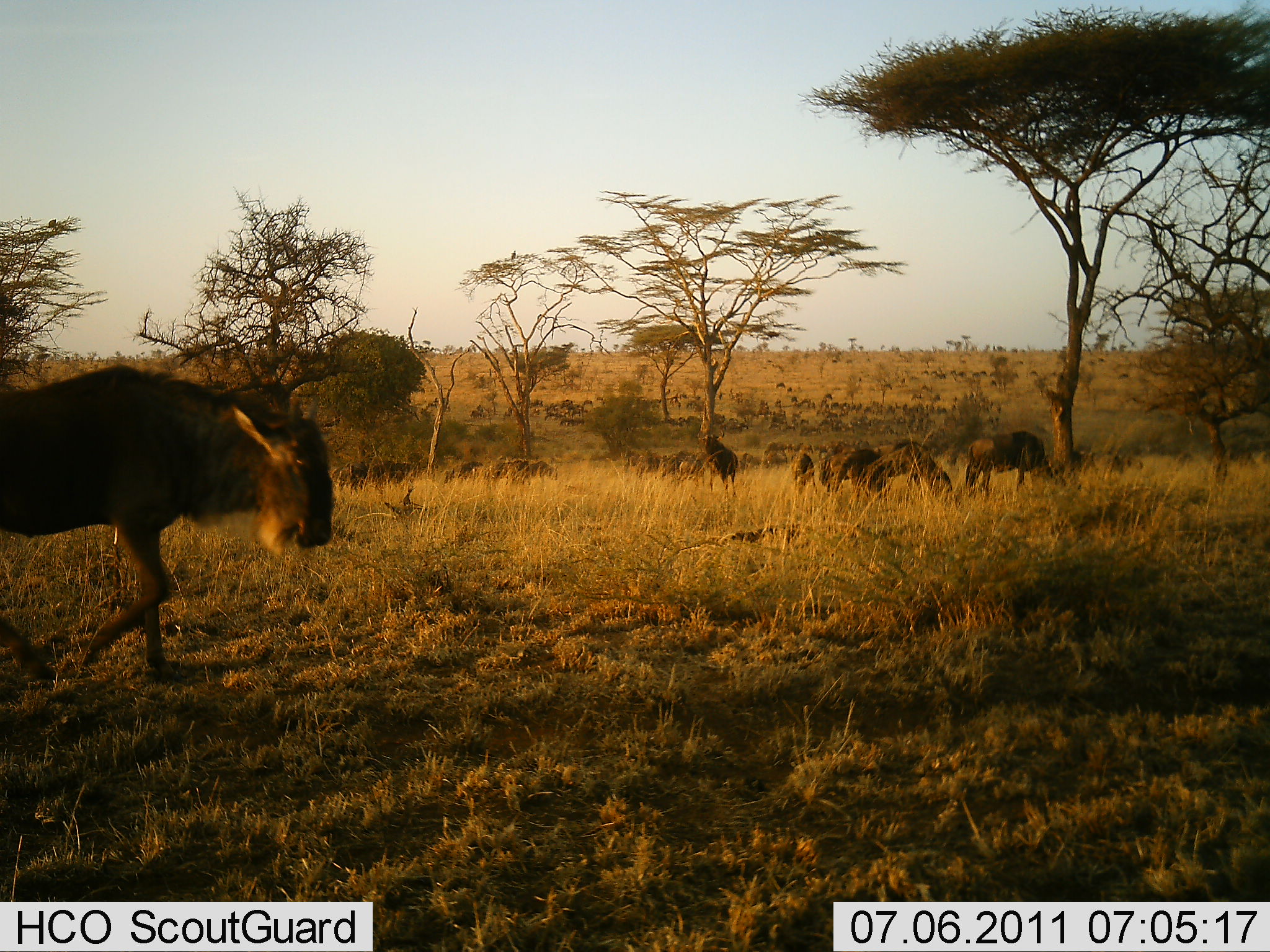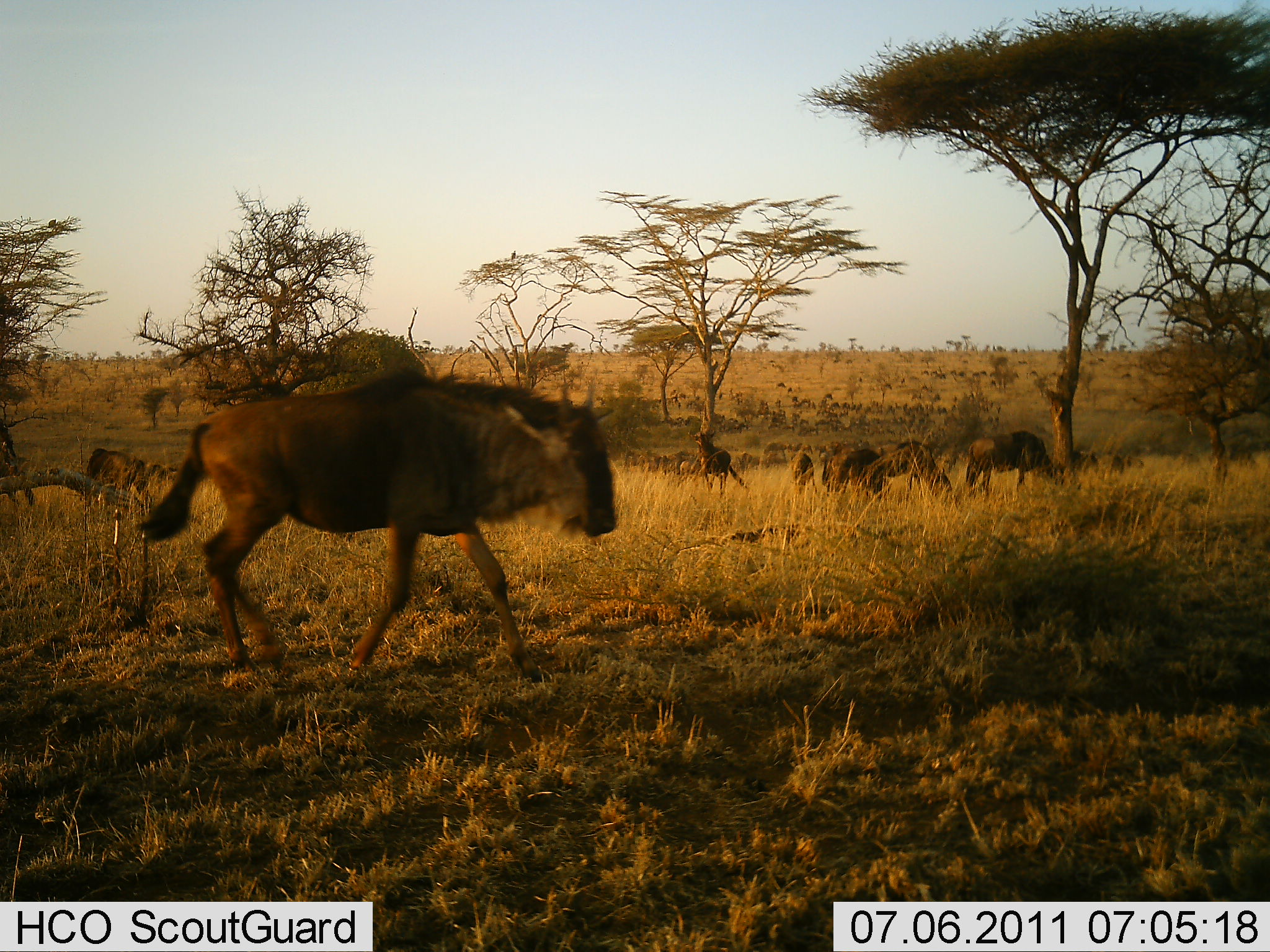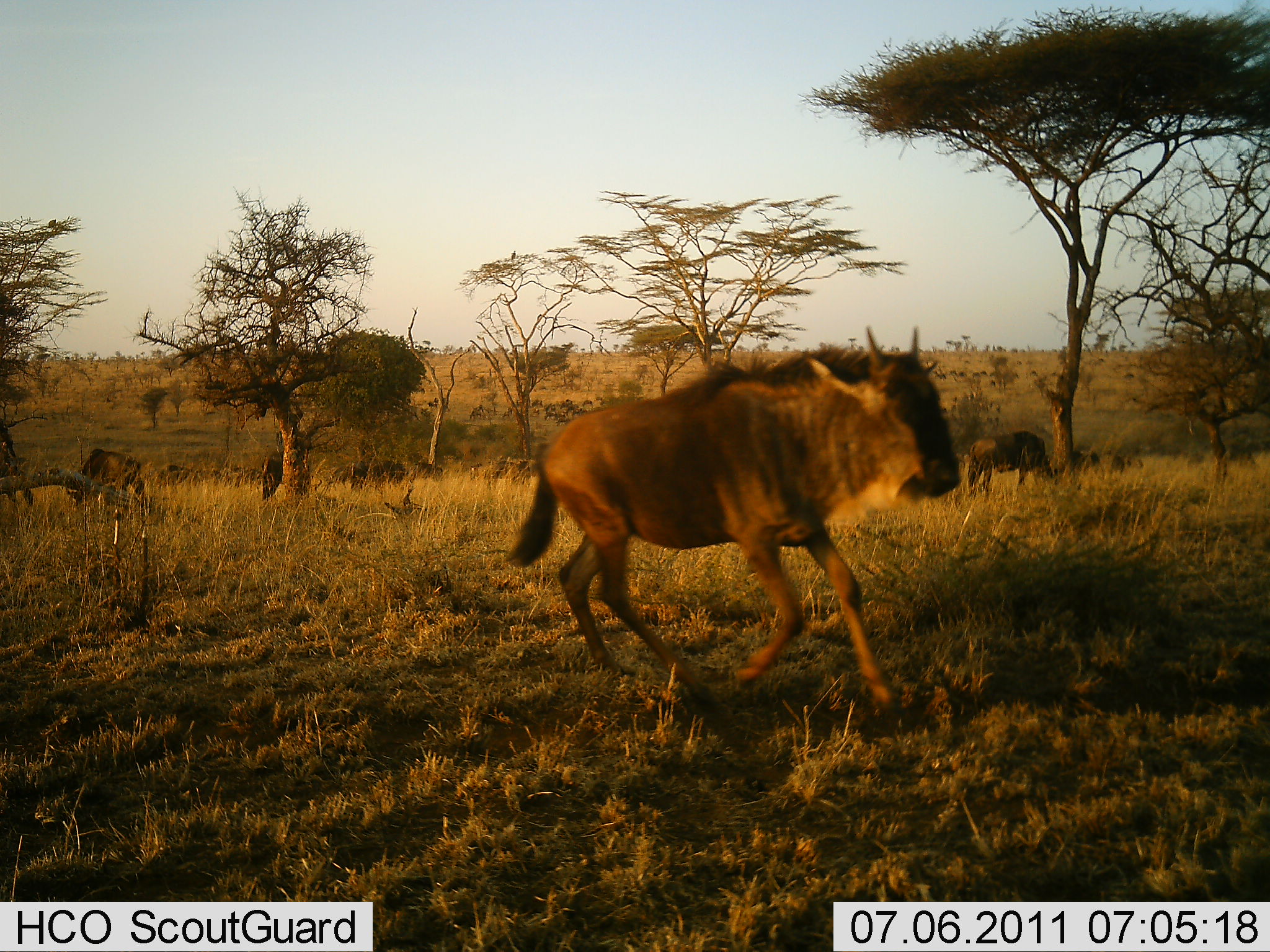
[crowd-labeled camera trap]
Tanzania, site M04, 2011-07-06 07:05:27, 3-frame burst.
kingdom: Animalia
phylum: Chordata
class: Mammalia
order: Artiodactyla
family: Bovidae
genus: Connochaetes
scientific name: Connochaetes taurinus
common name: blue wildebeest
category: wildebeest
Wildebeest (blue wildebeest) (Connochaetes taurinus), count 11-50. Behavior (volunteer vote fractions): standing 55%, resting 9%, moving 100%, interacting 0%. Young present (vote fraction): 9%. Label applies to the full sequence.